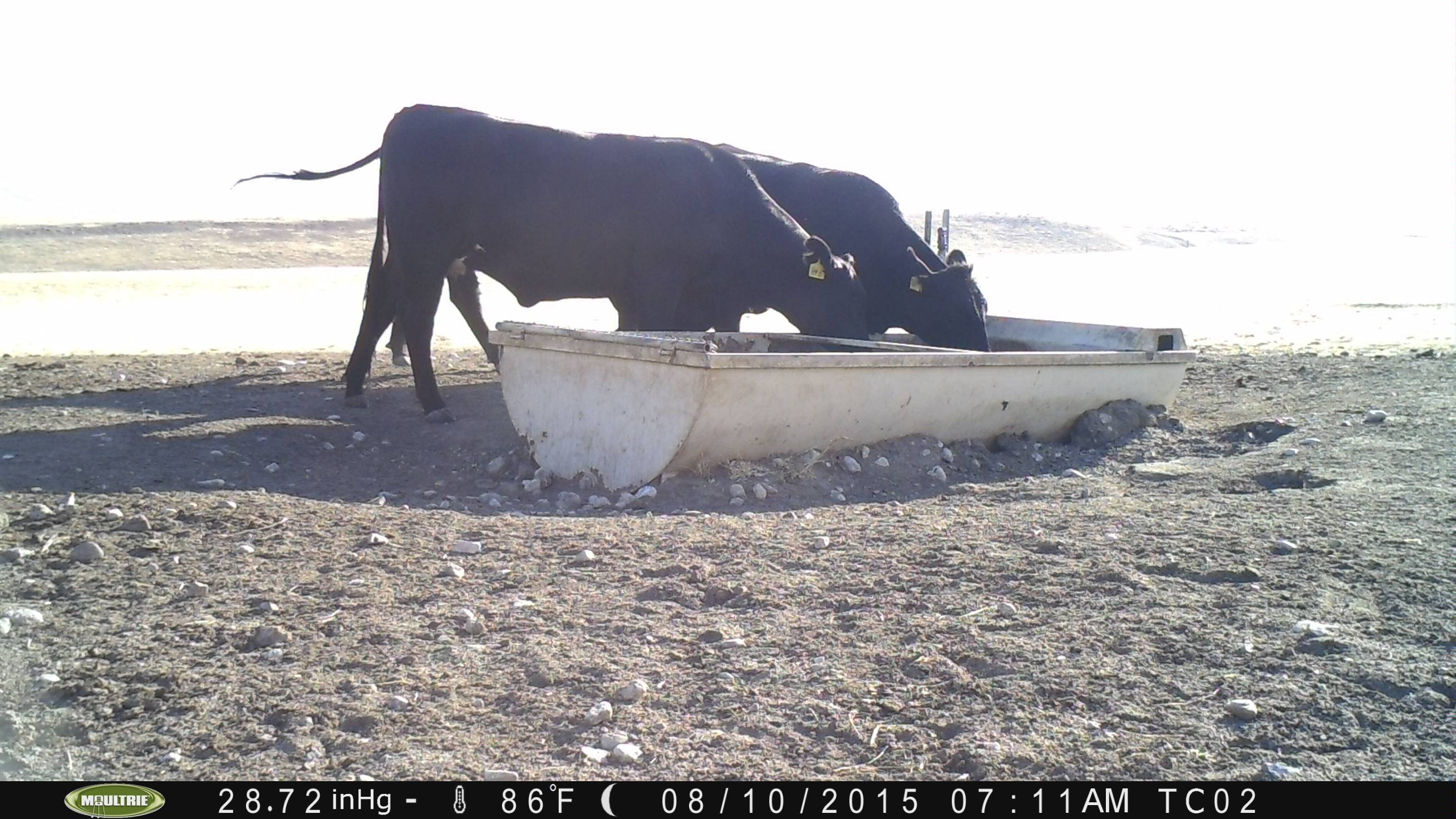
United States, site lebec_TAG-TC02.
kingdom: Animalia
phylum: Chordata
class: Mammalia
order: Artiodactyla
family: Bovidae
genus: Bos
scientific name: Bos taurus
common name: domestic cow